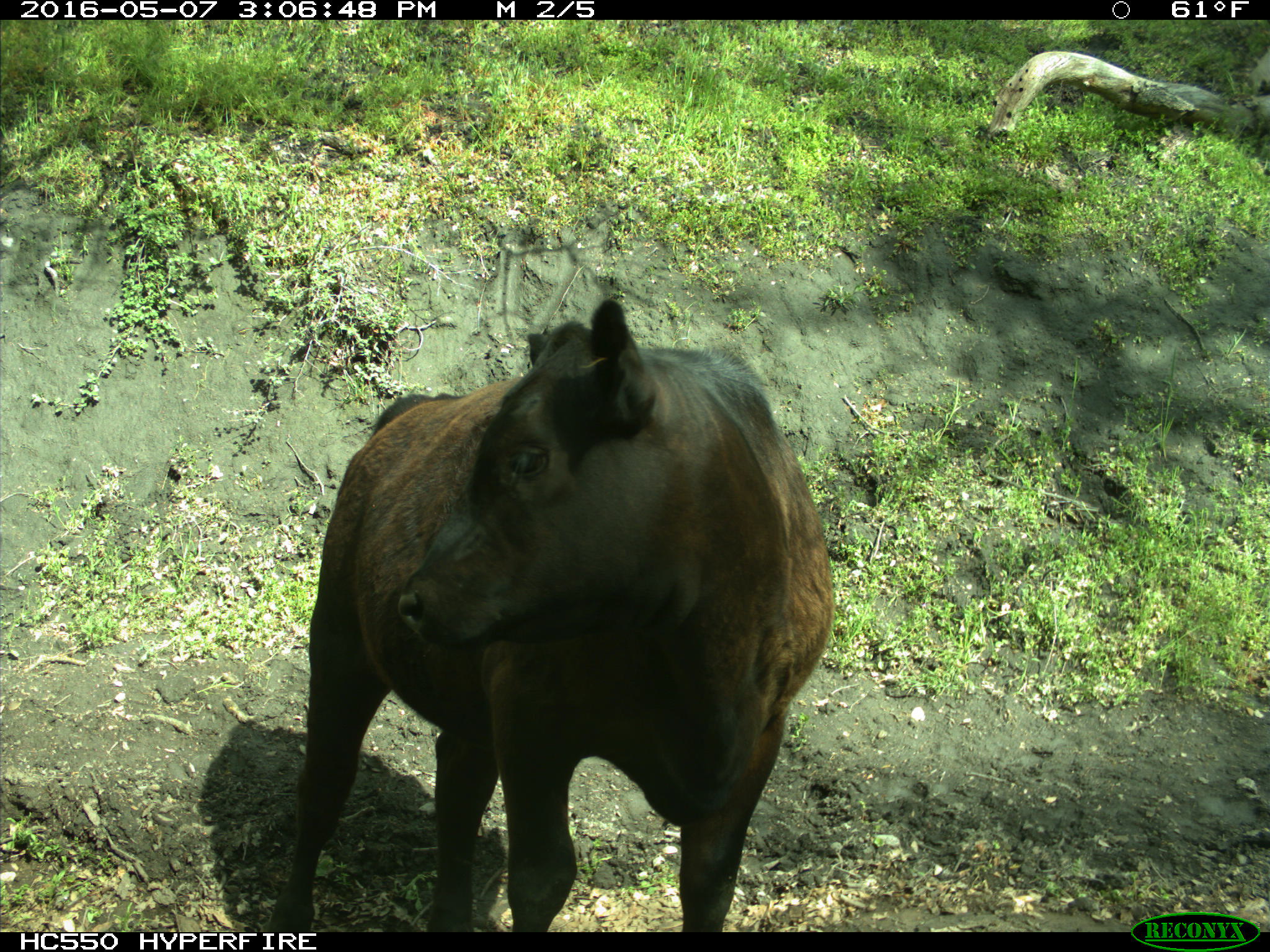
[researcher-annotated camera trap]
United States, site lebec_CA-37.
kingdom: Animalia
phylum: Chordata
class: Mammalia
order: Artiodactyla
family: Bovidae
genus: Bos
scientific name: Bos taurus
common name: domestic cow